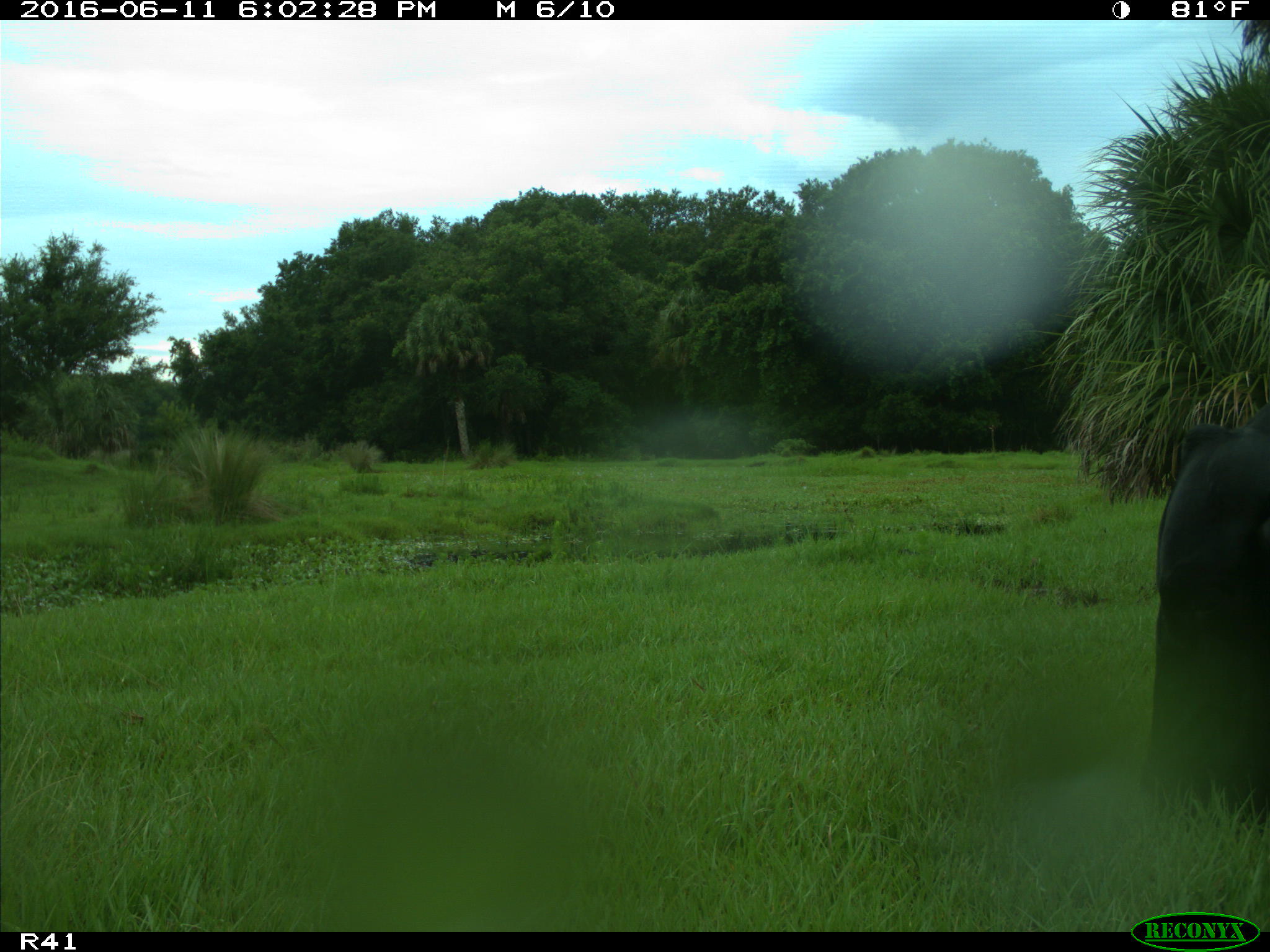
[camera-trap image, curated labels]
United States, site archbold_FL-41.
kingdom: Animalia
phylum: Chordata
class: Mammalia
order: Artiodactyla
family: Bovidae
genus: Bos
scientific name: Bos taurus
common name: domestic cow